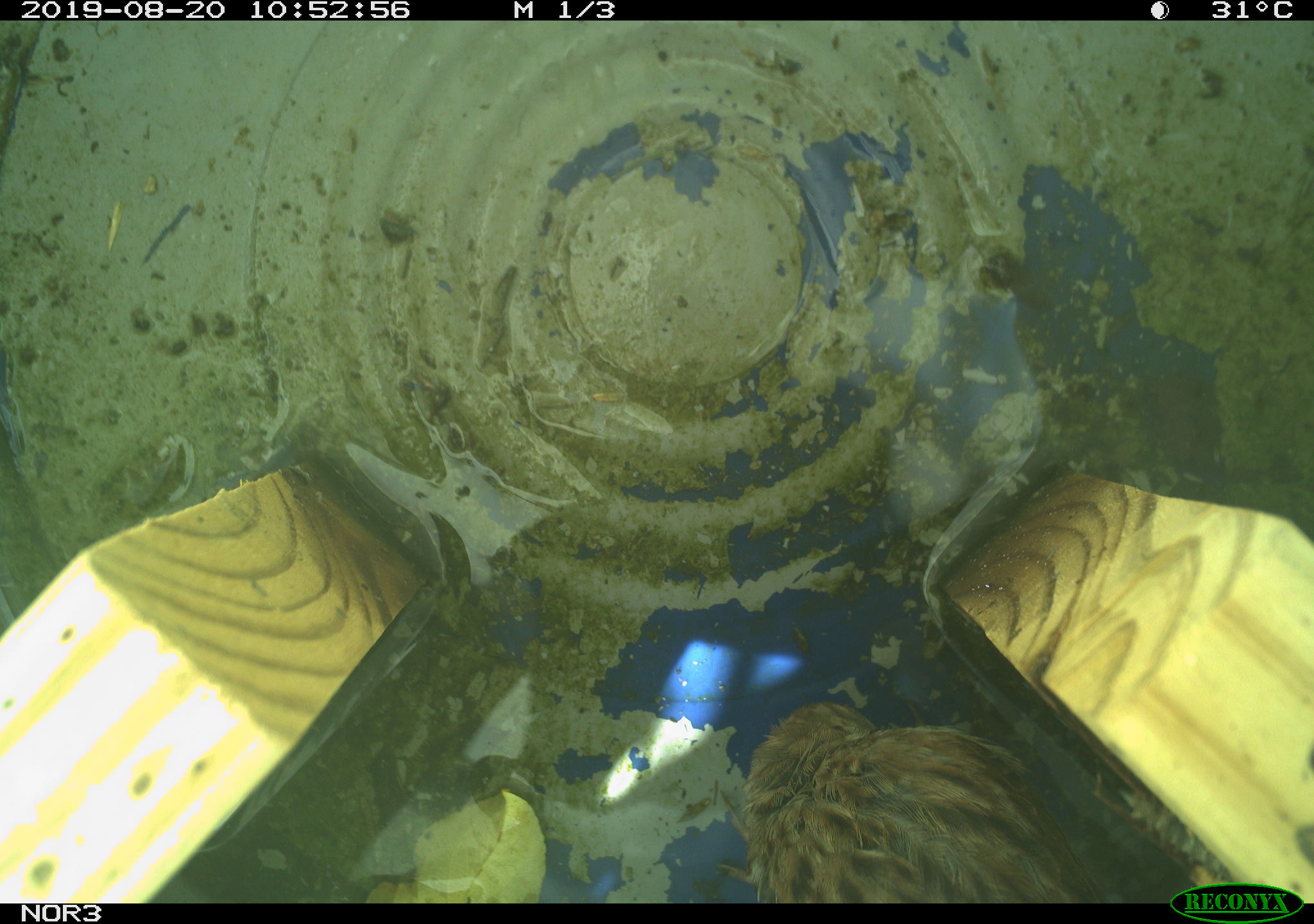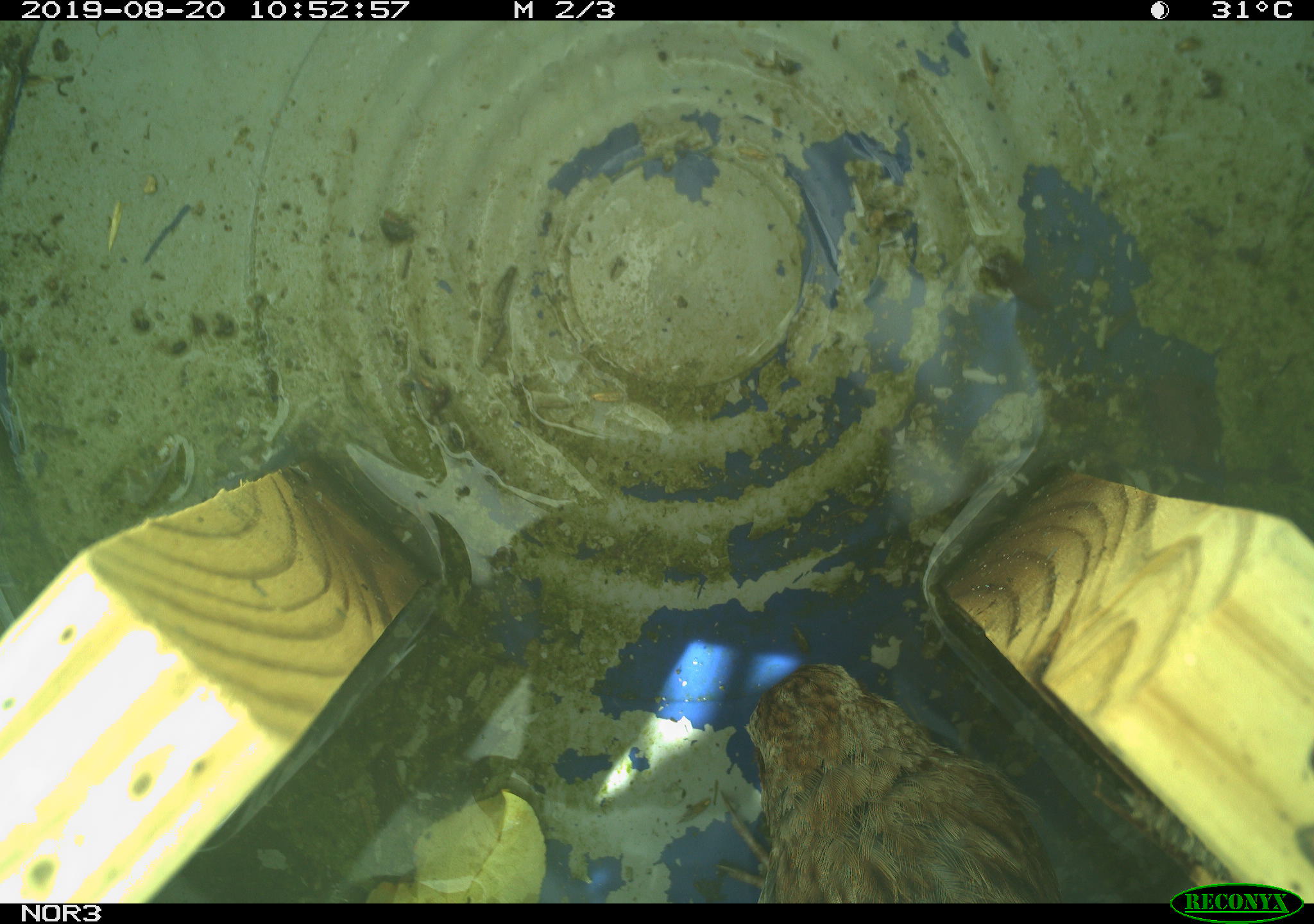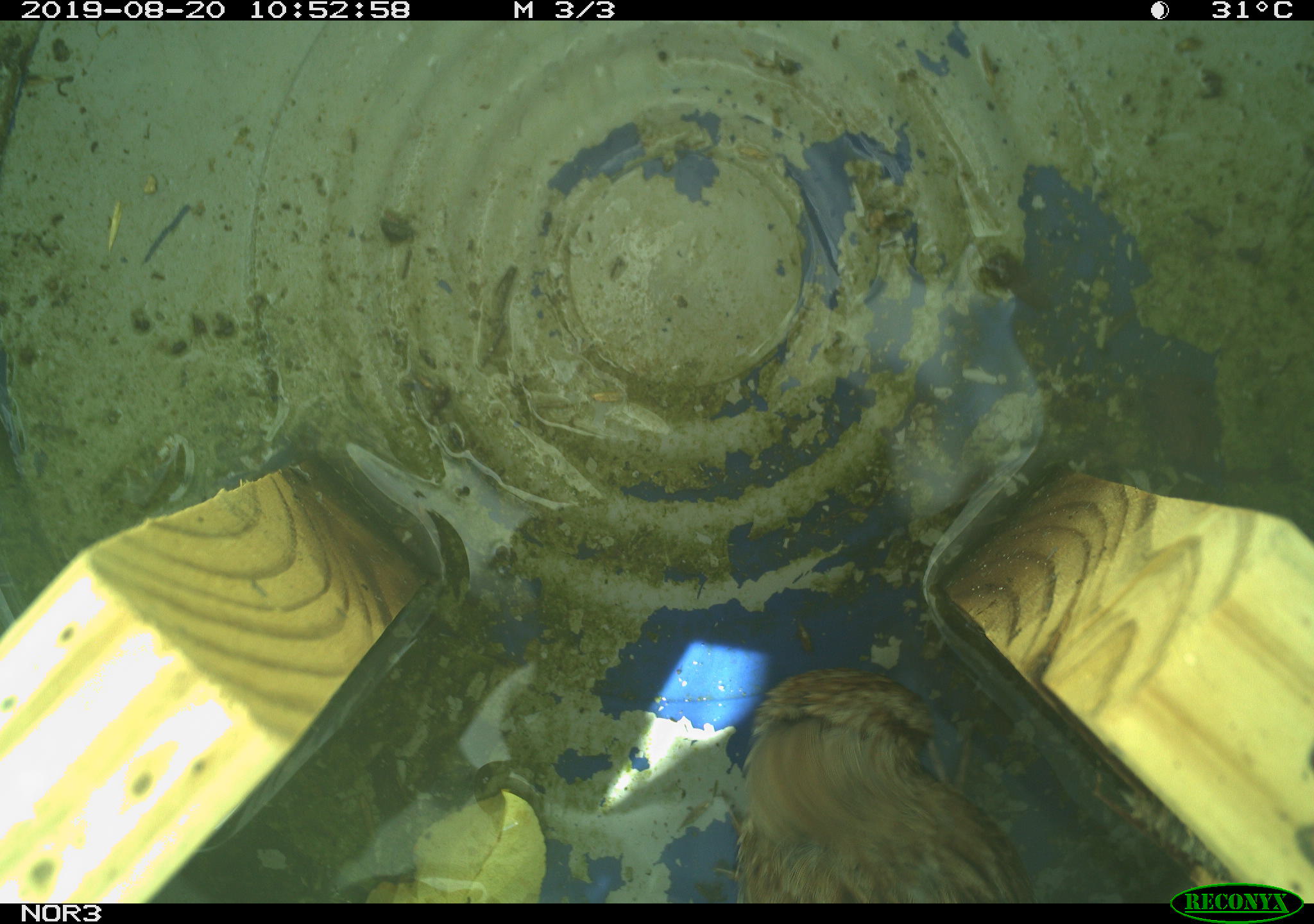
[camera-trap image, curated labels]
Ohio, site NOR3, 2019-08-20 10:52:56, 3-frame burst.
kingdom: Animalia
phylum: Chordata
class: Aves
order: Passeriformes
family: Passerellidae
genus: Melospiza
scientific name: Melospiza melodia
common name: song sparrow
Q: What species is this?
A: Song sparrow (Melospiza melodia).